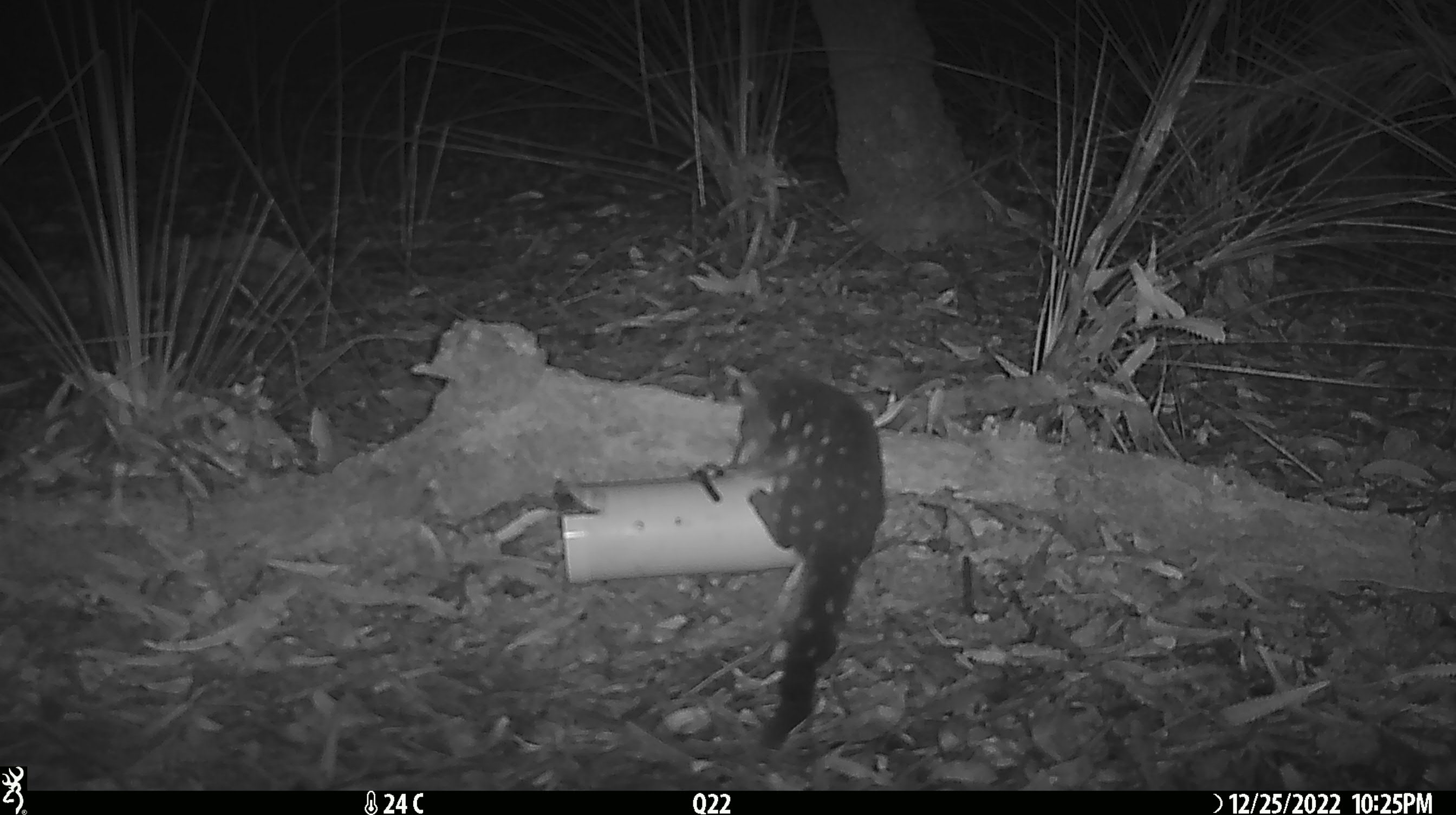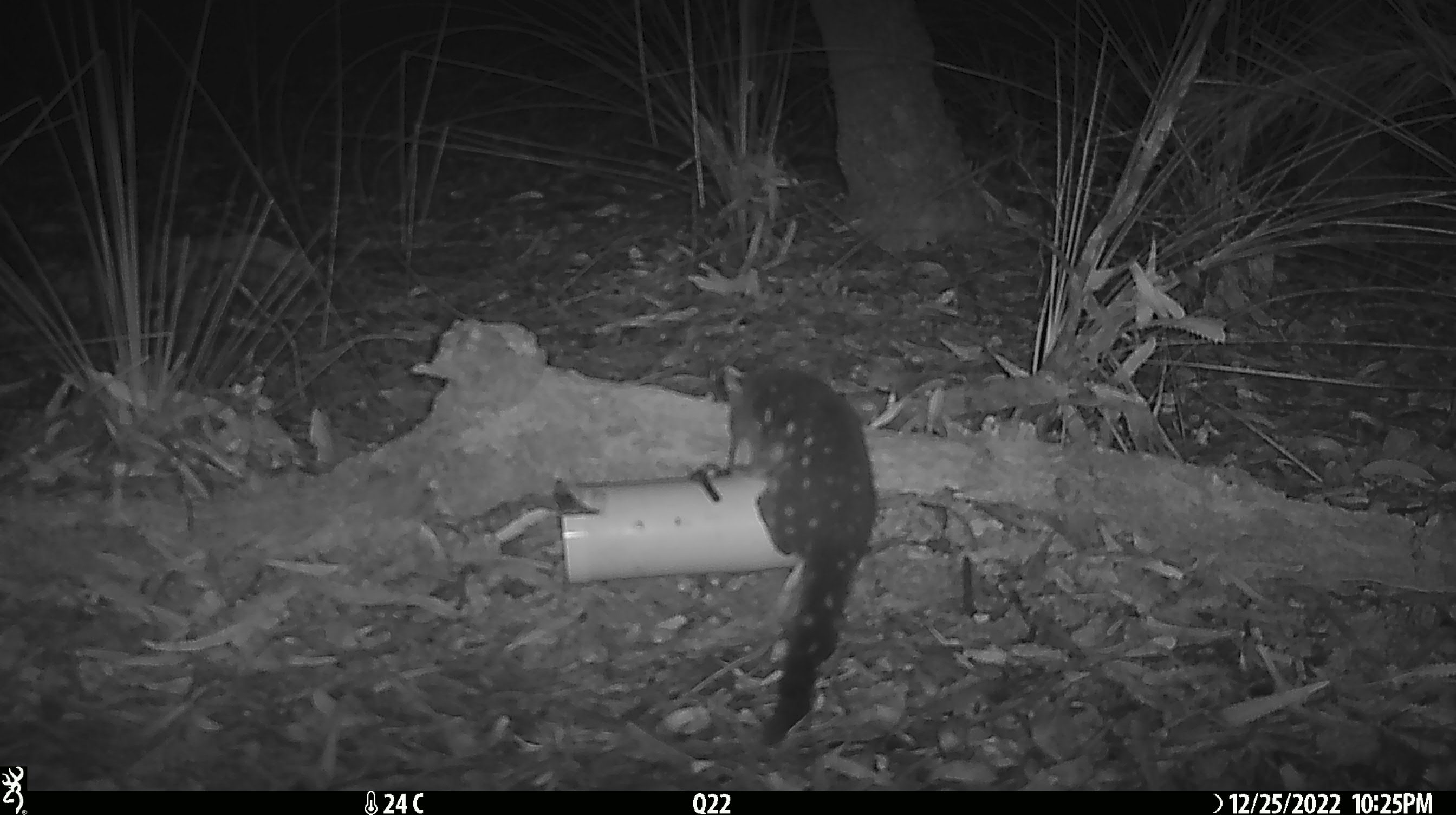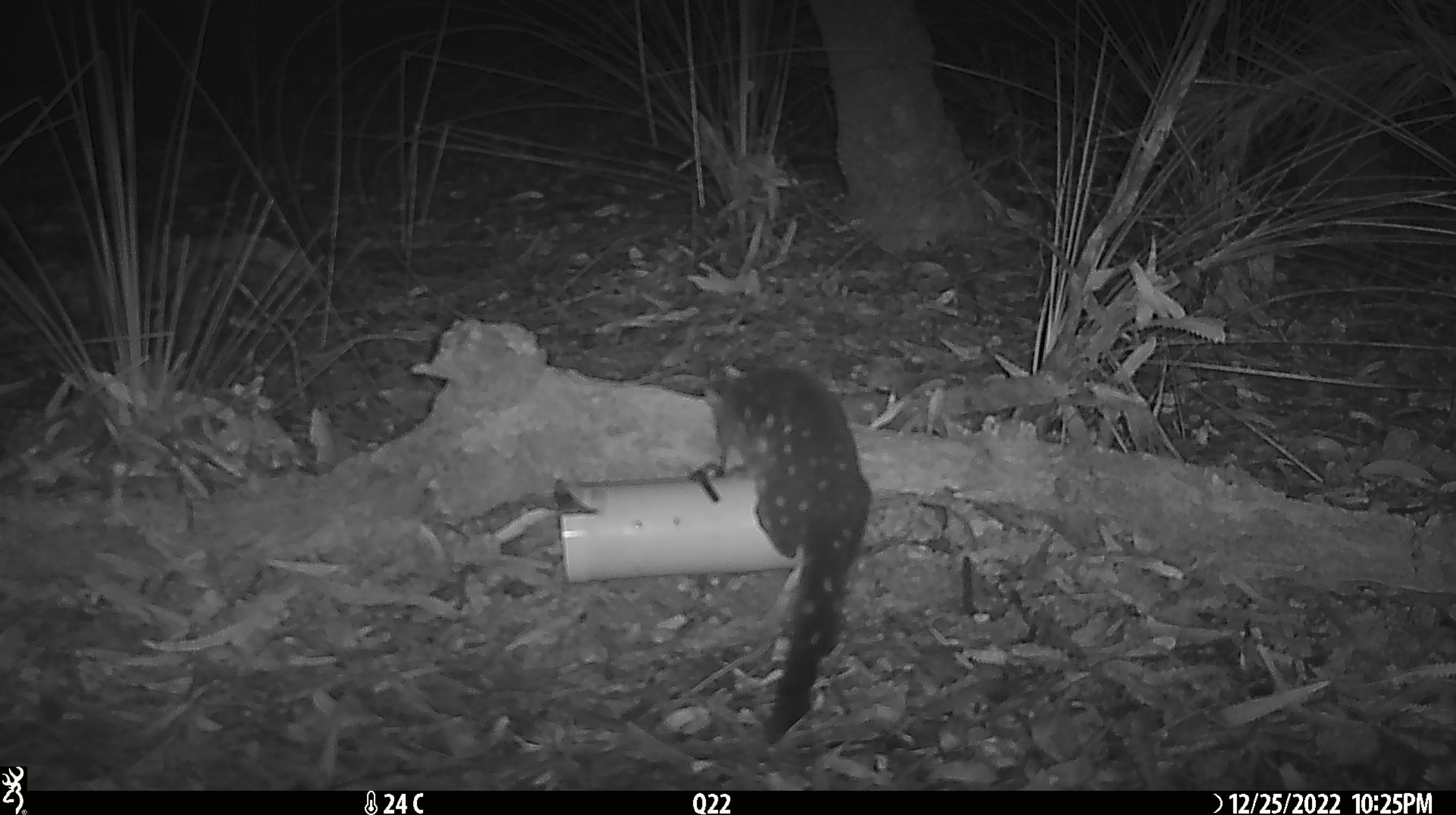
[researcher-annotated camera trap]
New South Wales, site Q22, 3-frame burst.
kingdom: Animalia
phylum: Chordata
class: Mammalia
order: Dasyuromorphia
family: Dasyuridae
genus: Dasyurus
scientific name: Dasyurus maculatus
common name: spotted-tailed quoll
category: quoll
Quoll (spotted-tailed quoll) (Dasyurus maculatus).